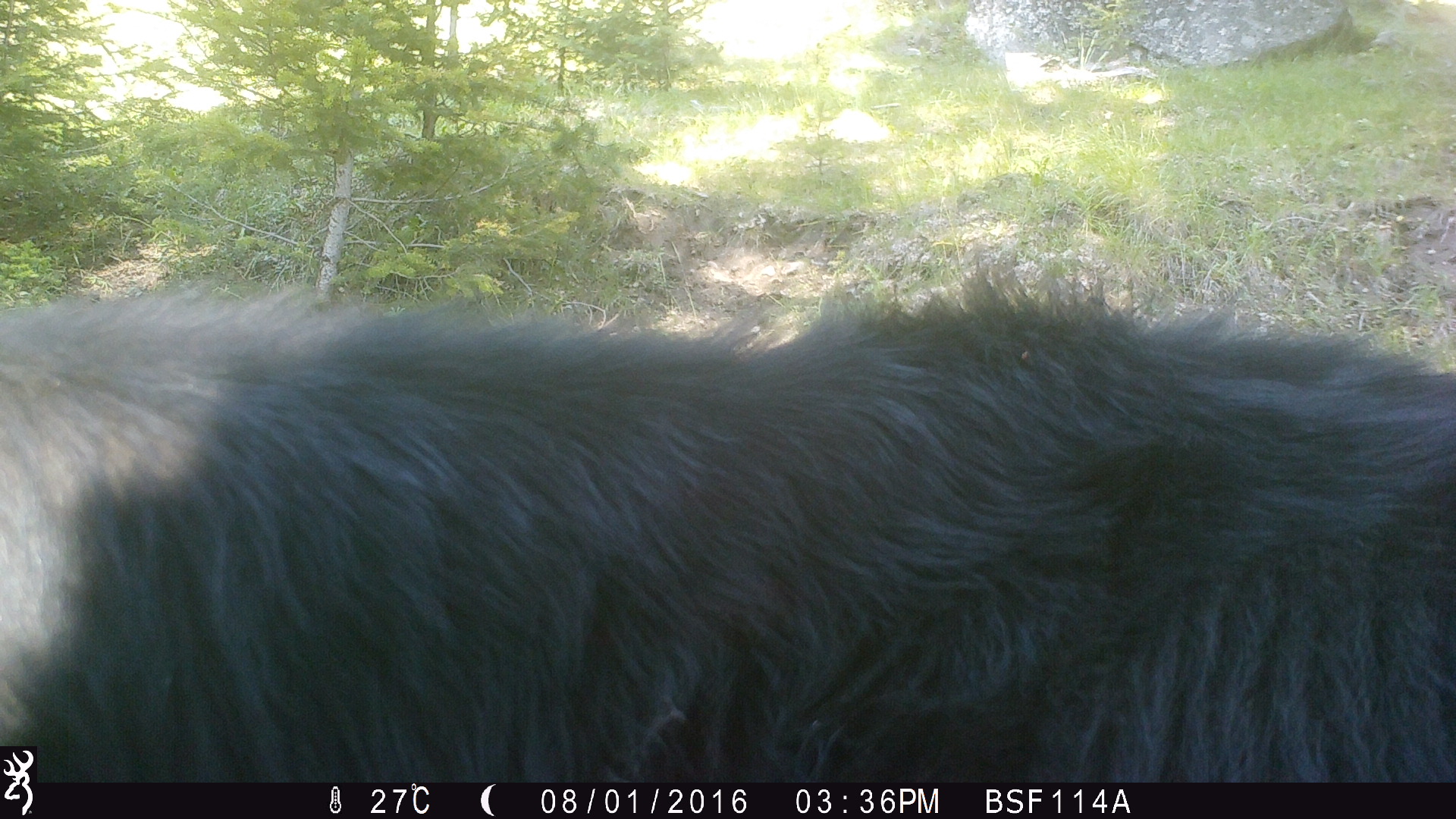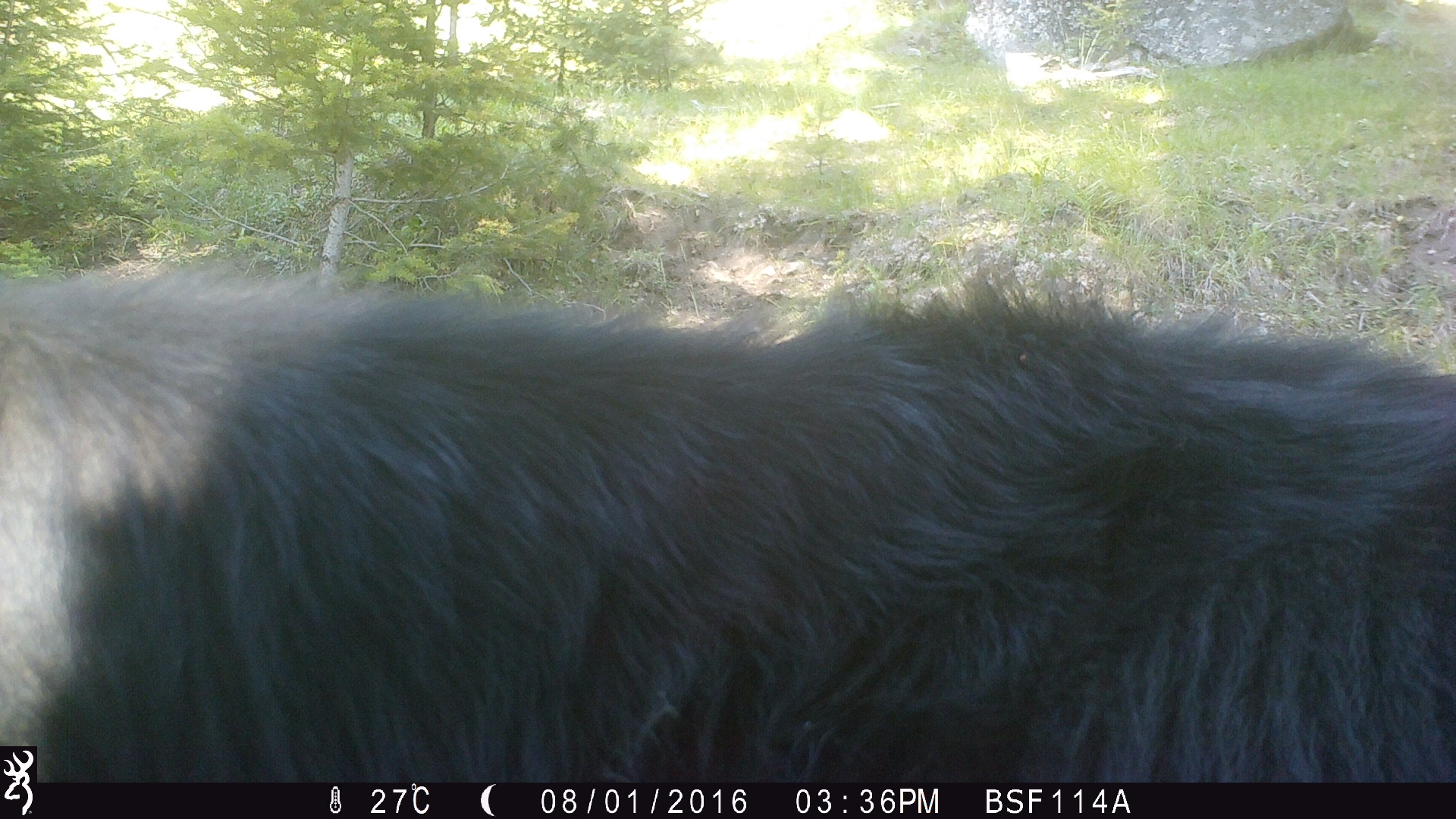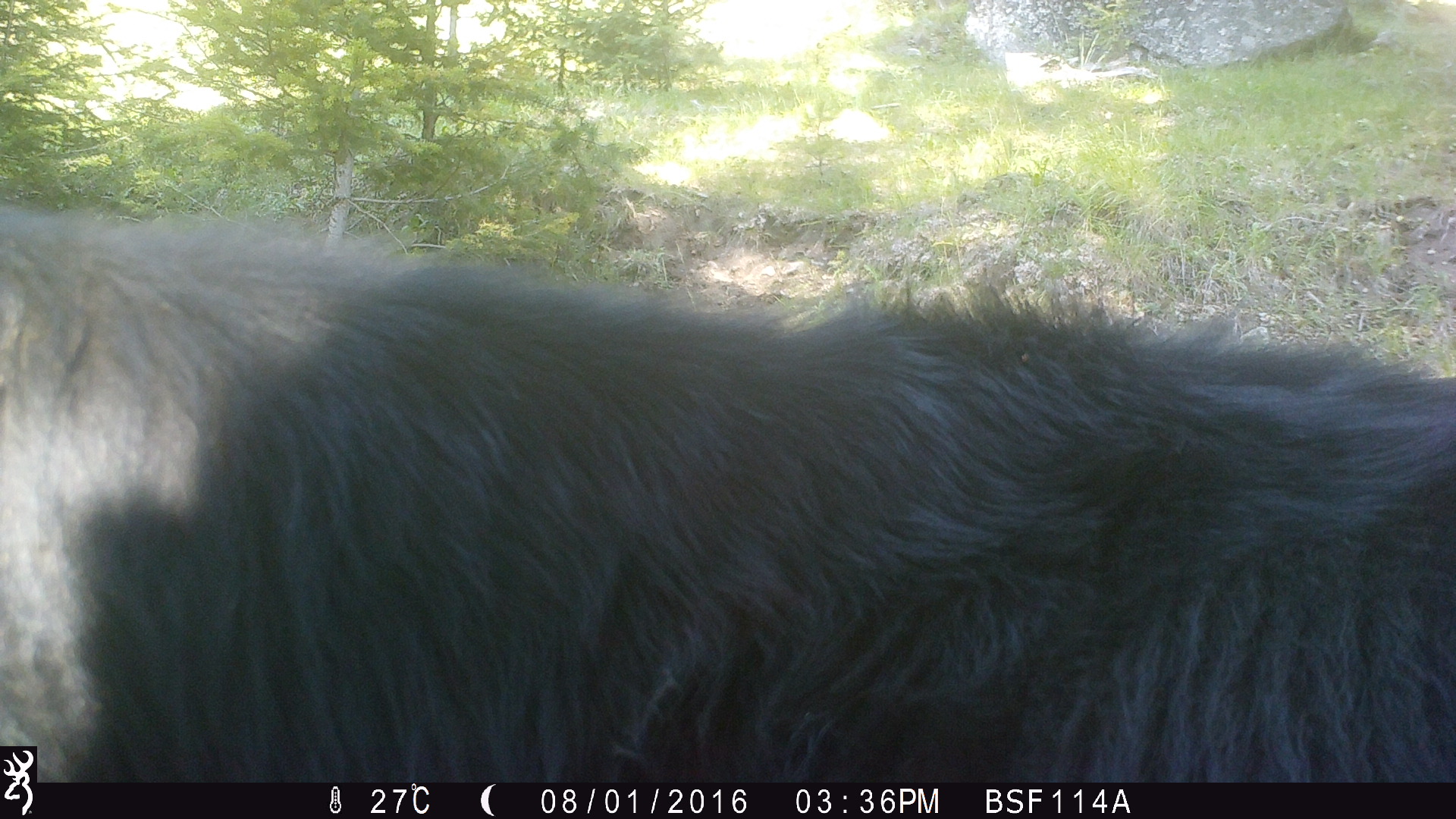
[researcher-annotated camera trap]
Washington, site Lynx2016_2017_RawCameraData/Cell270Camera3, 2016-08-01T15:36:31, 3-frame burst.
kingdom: Animalia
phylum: Chordata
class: Mammalia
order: Artiodactyla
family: Bovidae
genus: Bos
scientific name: Bos taurus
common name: domestic cattle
Domestic cattle (Bos taurus). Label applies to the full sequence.